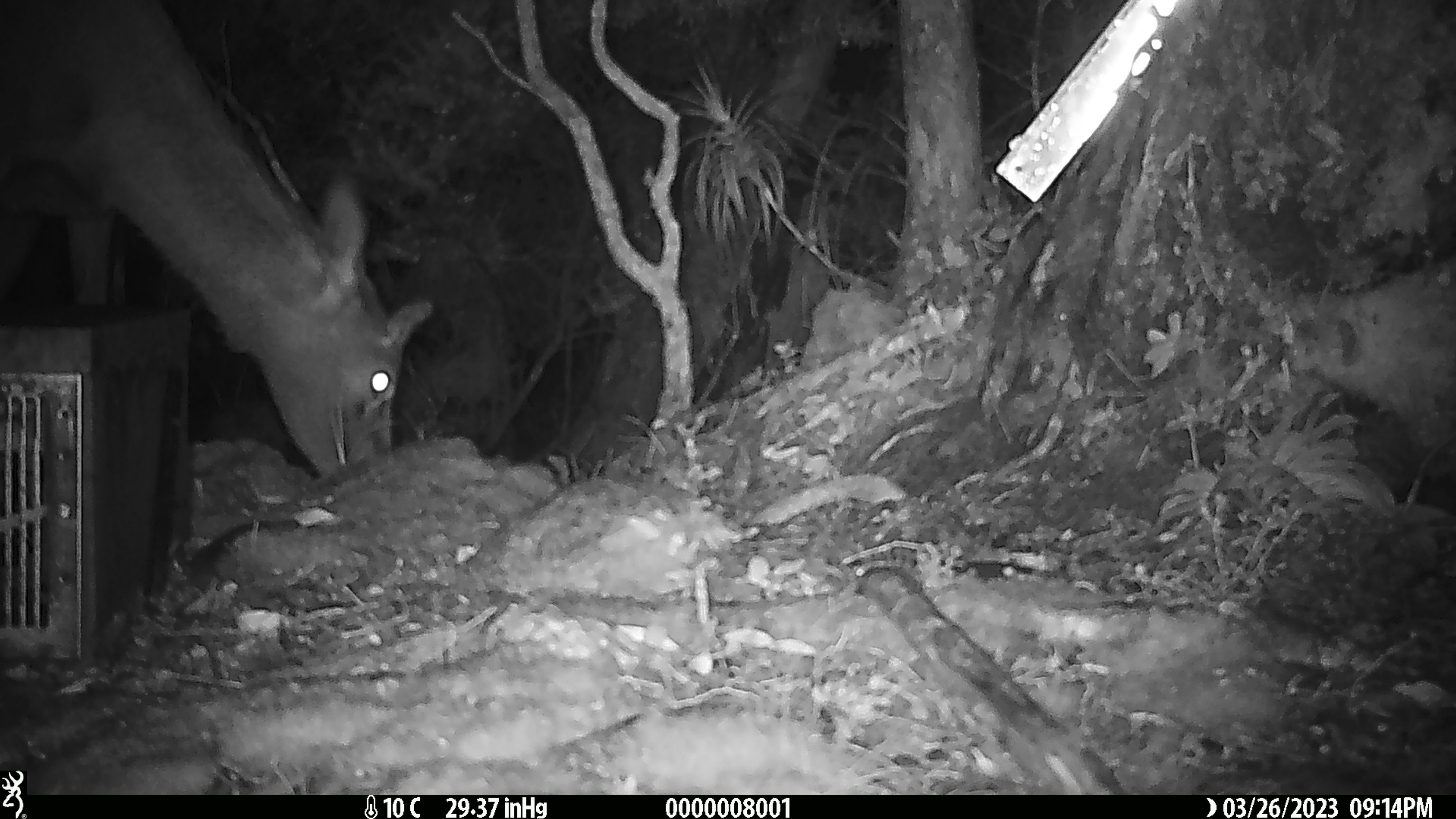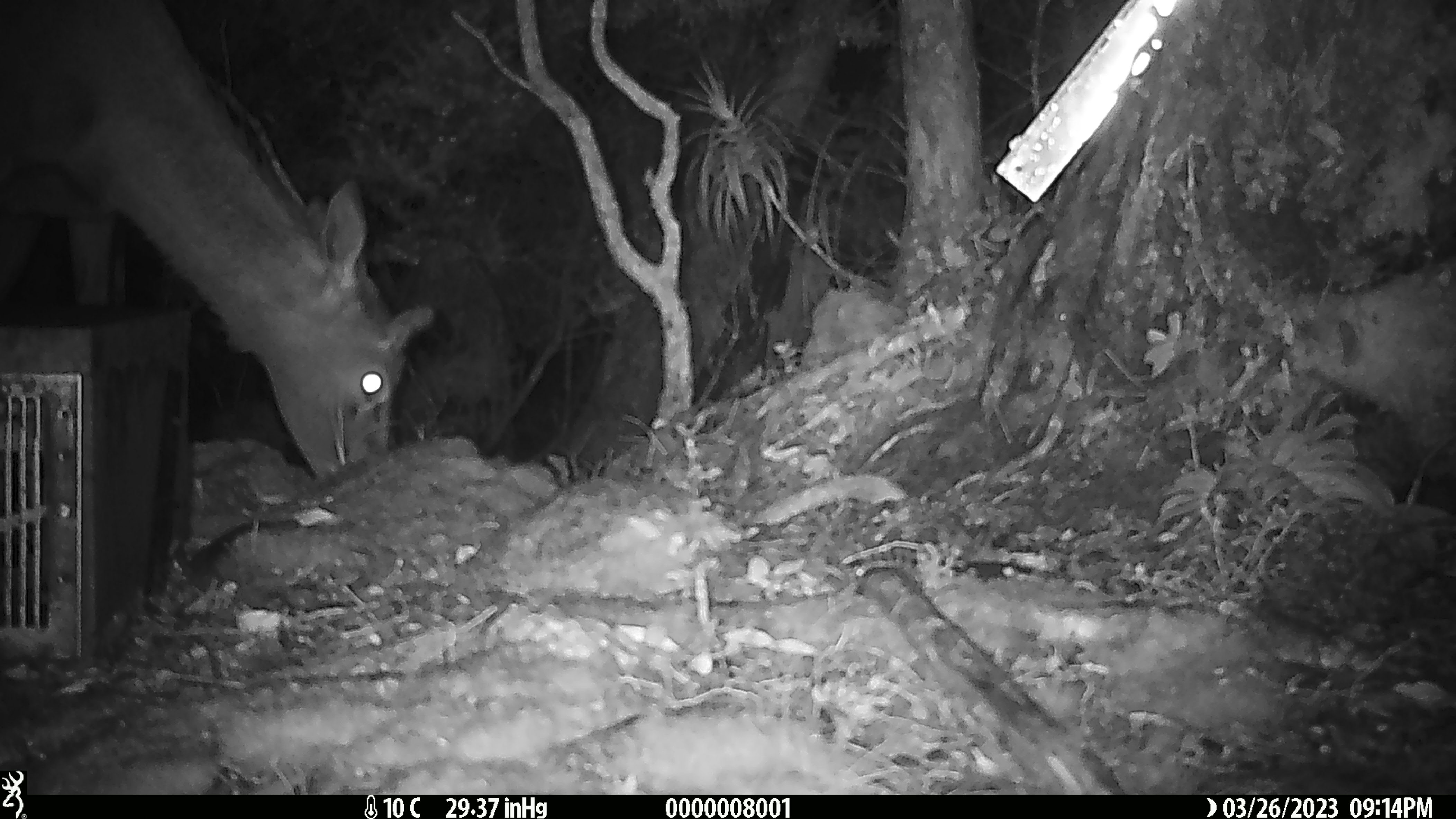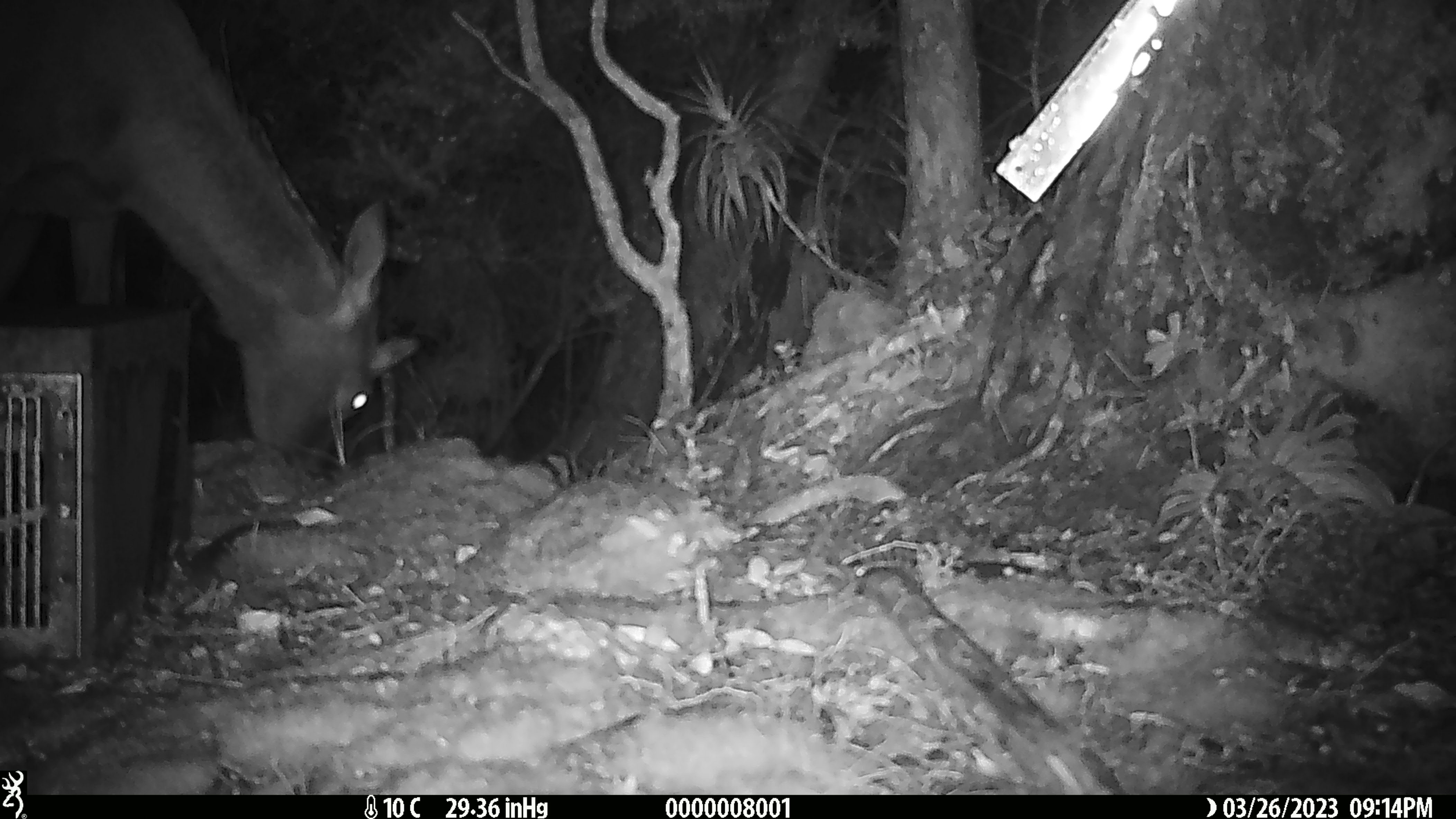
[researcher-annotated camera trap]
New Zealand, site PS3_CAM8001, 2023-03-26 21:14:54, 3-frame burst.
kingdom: Animalia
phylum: Chordata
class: Mammalia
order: Artiodactyla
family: Cervidae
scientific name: Cervidae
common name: deer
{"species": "deer (Cervidae)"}